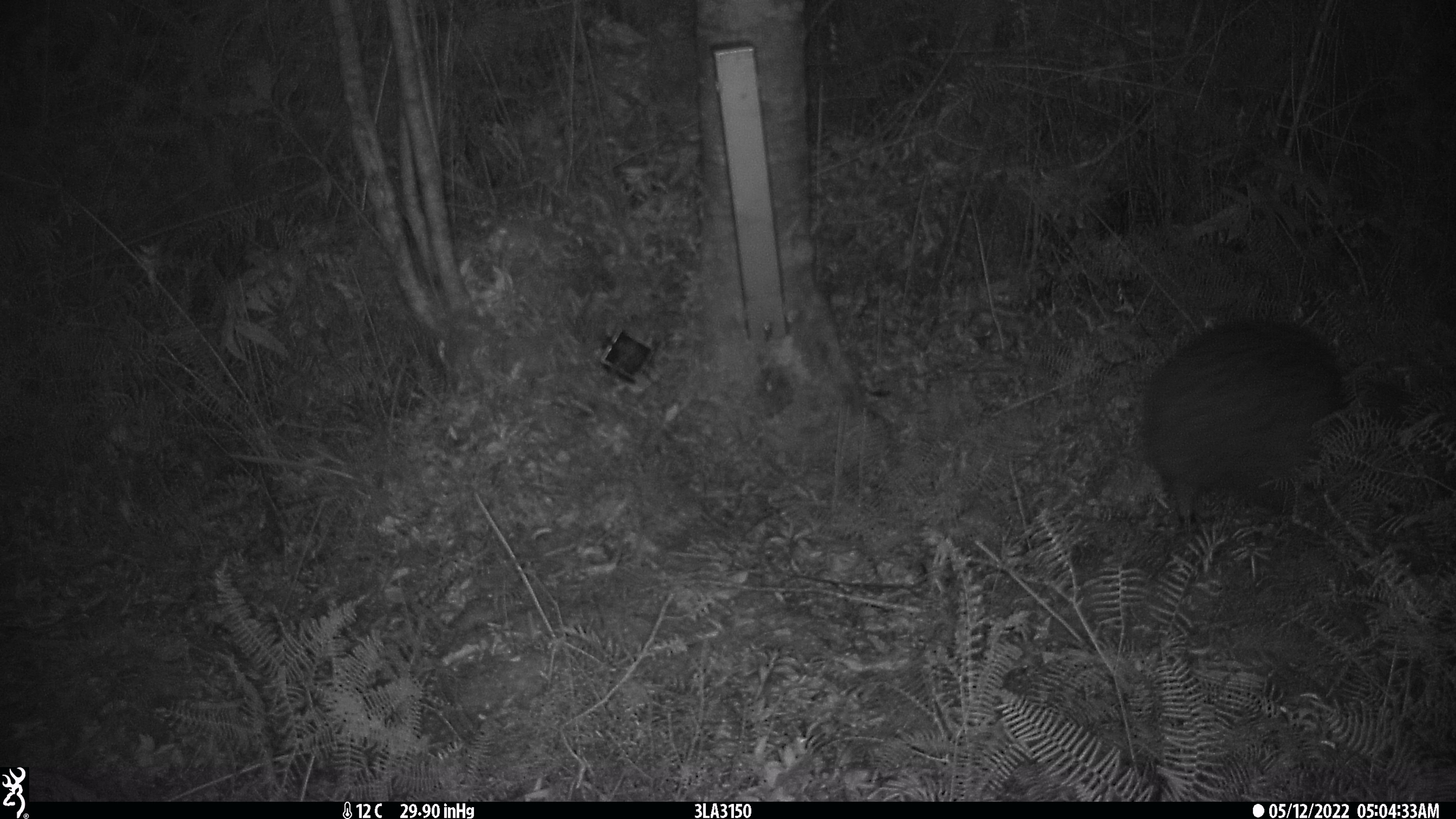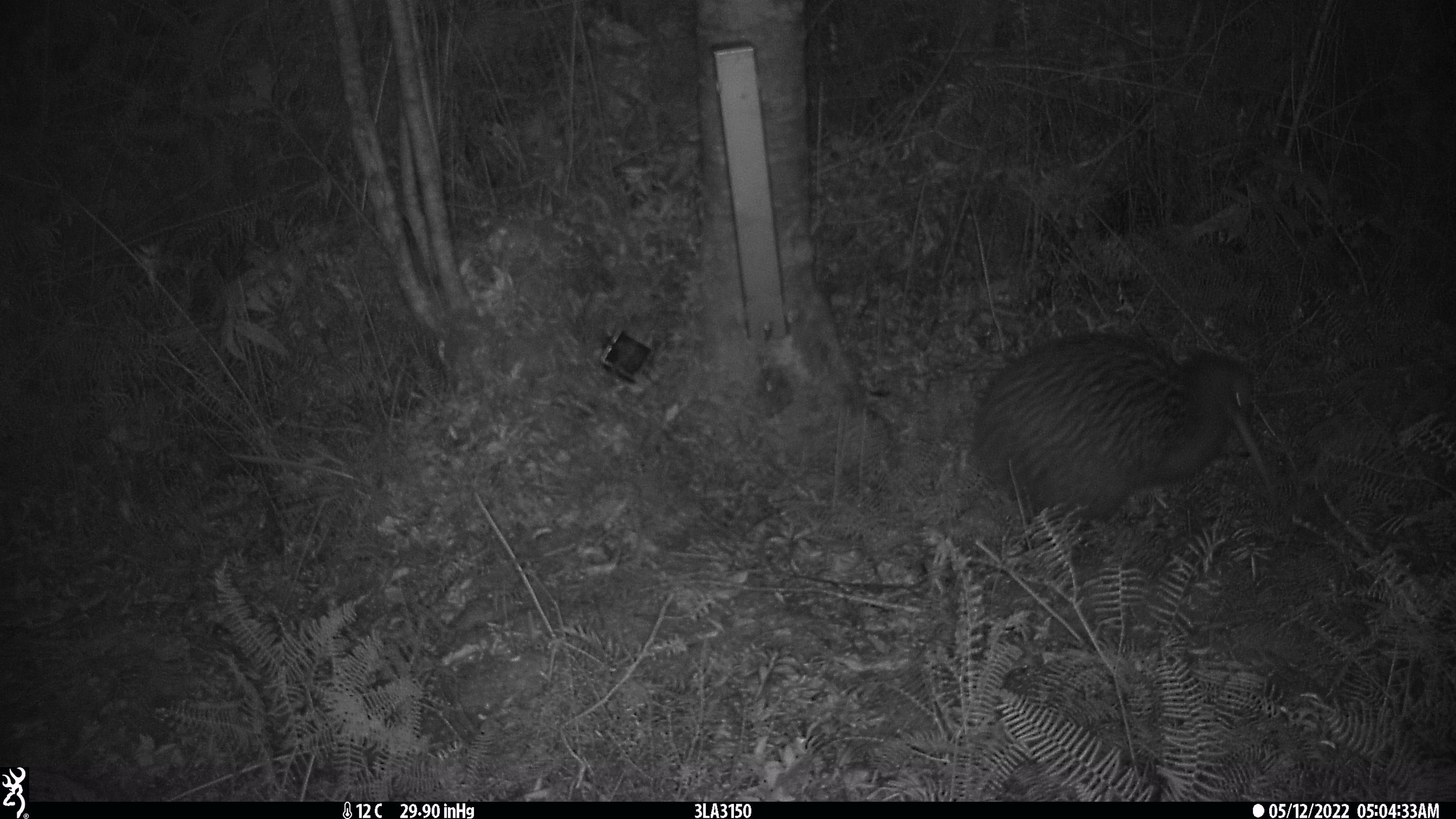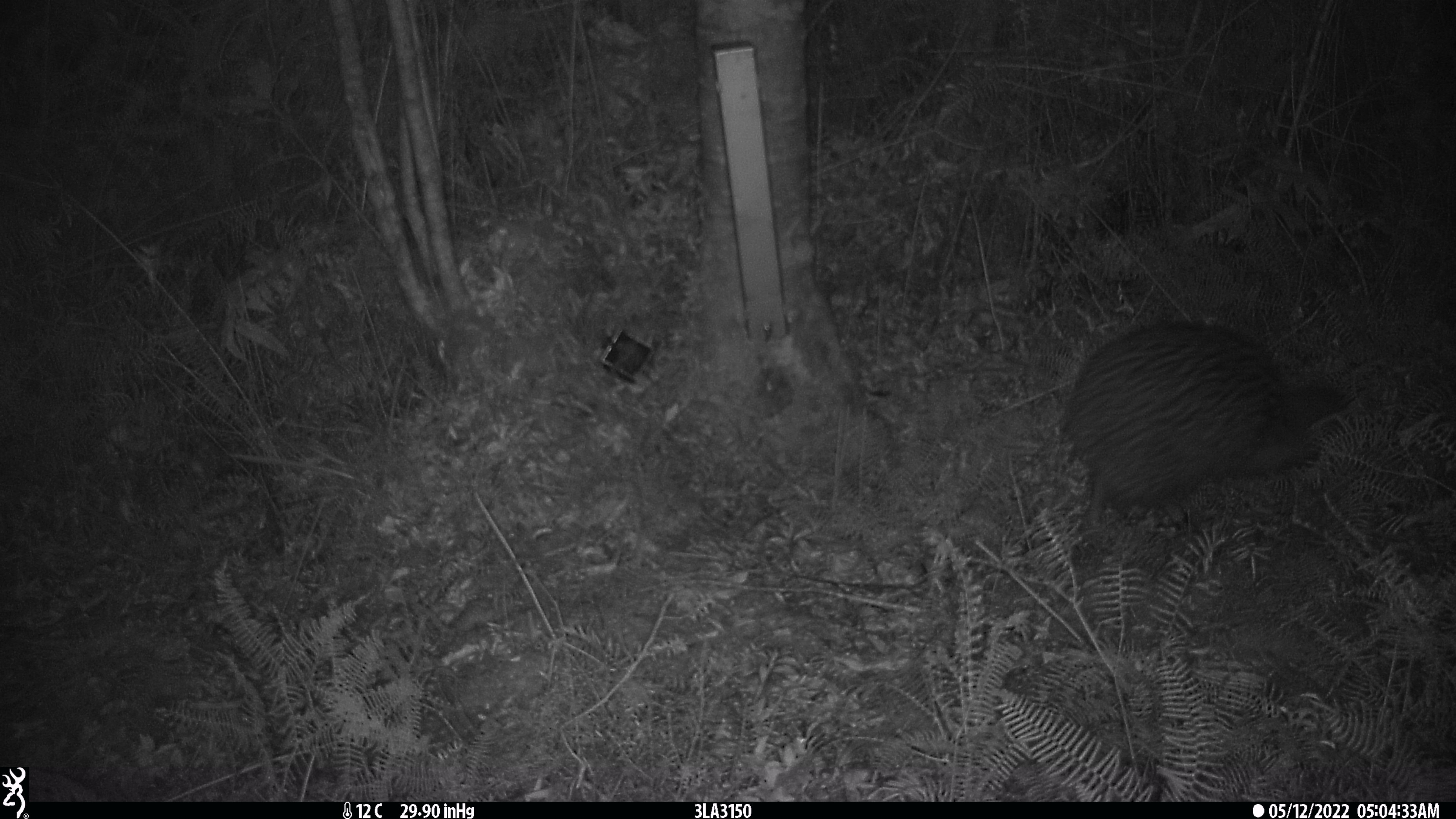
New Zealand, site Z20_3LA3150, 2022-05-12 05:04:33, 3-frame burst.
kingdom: Animalia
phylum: Chordata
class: Aves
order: Apterygiformes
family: Apterygidae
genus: Apteryx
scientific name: Apteryx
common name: kiwi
Kiwi (Apteryx).